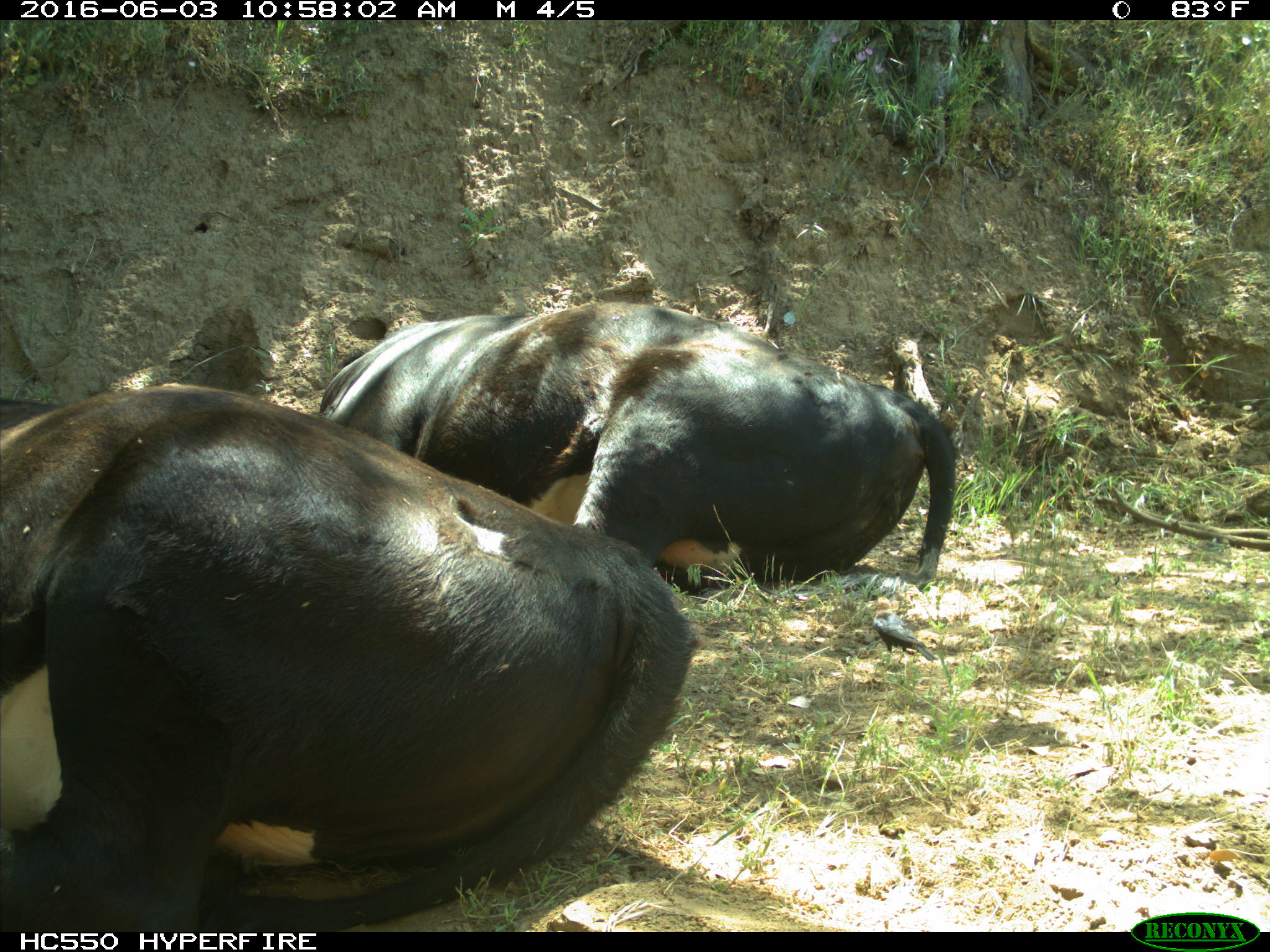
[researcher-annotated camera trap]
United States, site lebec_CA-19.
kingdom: Animalia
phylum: Chordata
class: Mammalia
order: Artiodactyla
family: Bovidae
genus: Bos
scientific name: Bos taurus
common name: domestic cow